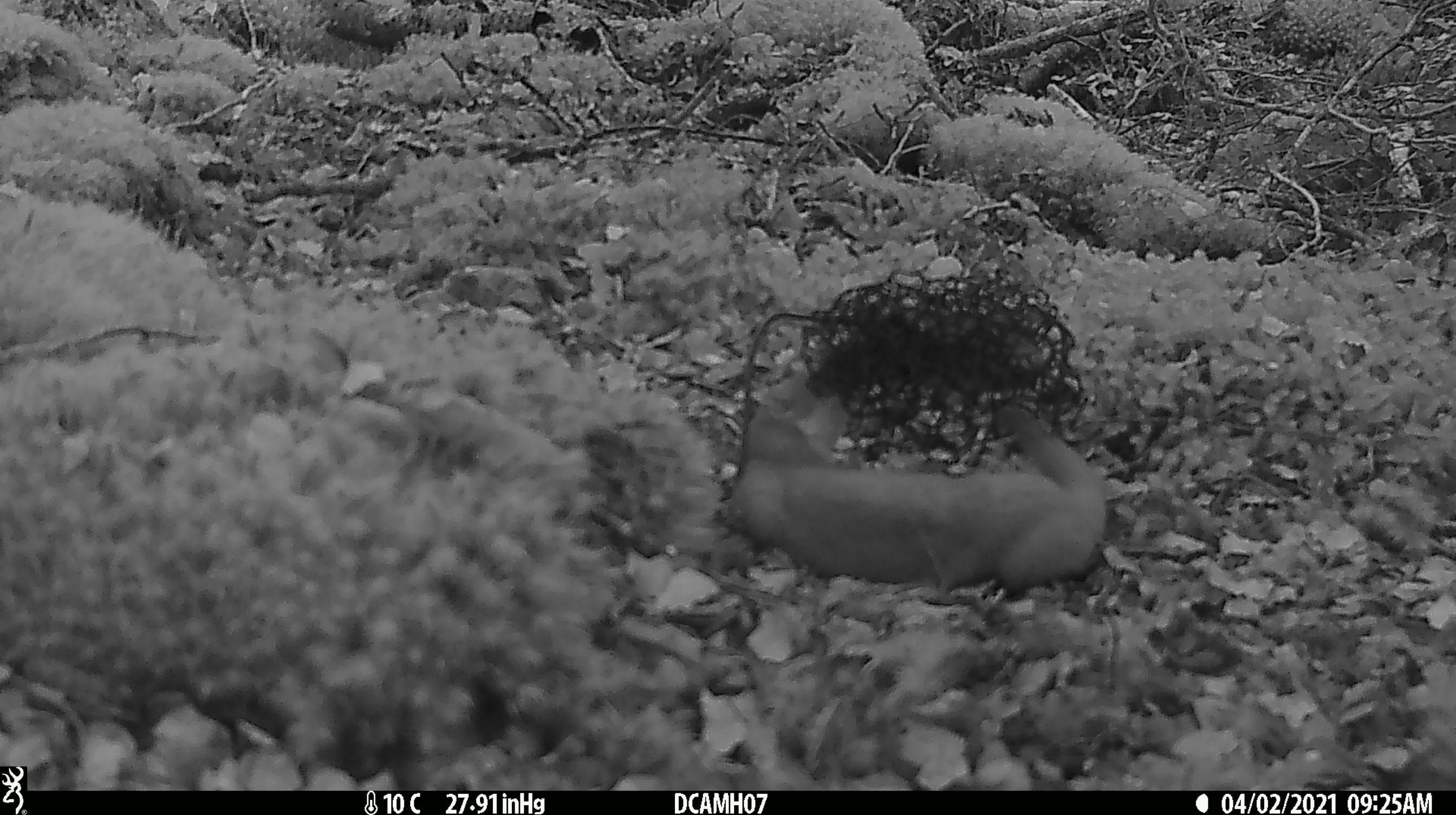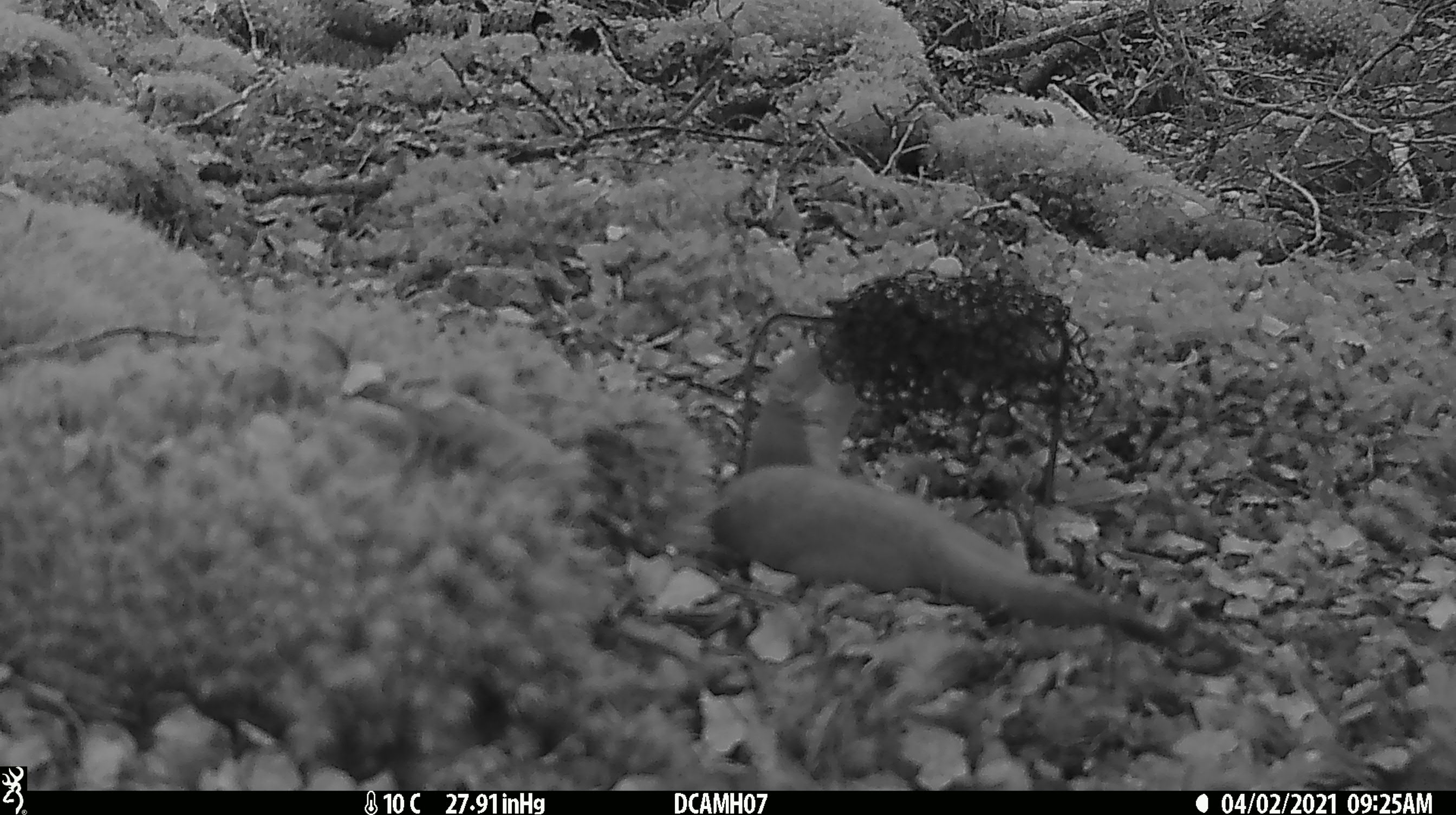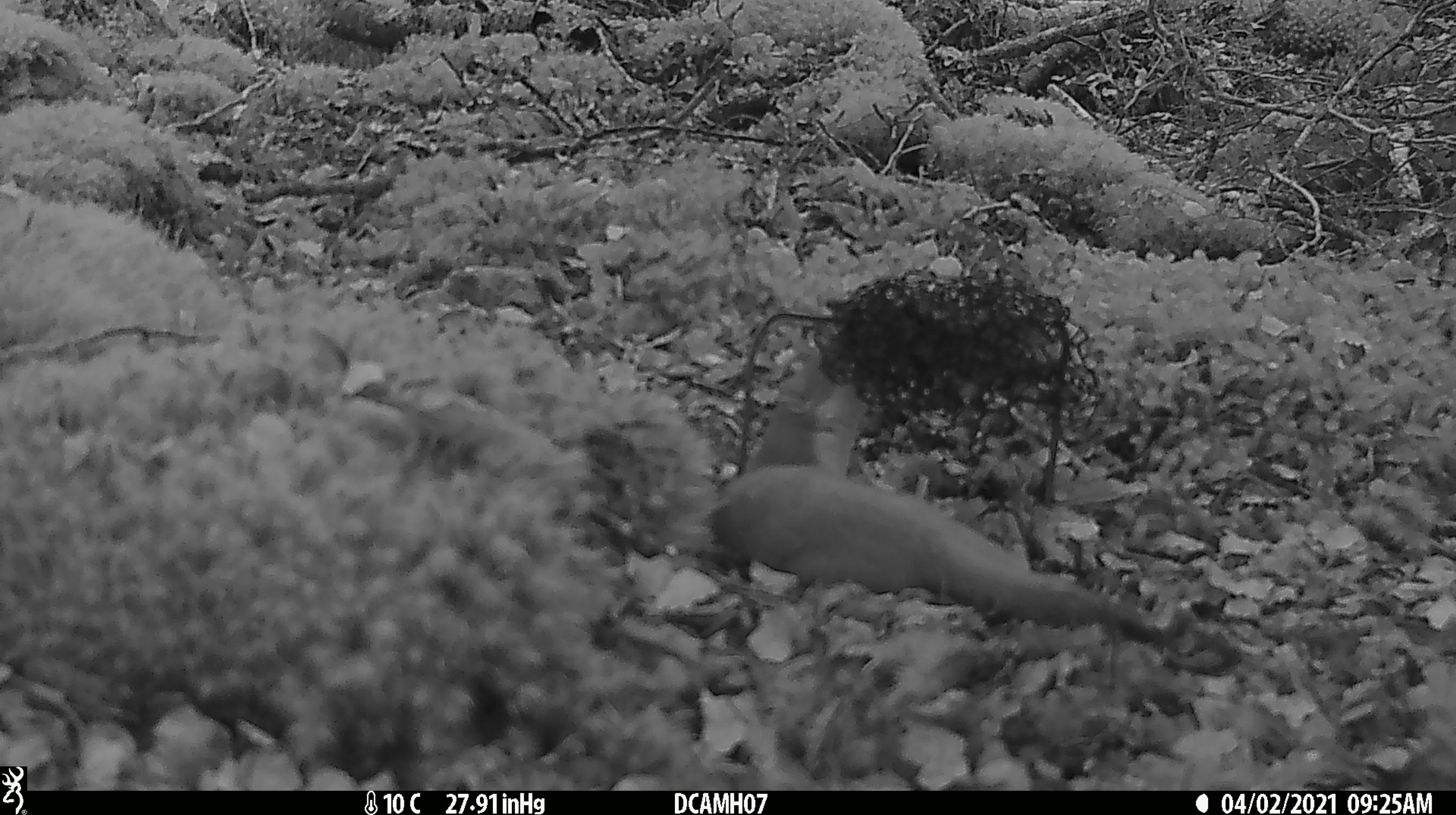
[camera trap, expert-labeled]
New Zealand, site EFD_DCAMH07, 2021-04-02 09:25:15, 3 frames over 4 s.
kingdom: Animalia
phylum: Chordata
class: Mammalia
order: Carnivora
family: Mustelidae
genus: Mustela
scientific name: Mustela erminea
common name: stoat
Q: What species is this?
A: Stoat (Mustela erminea).